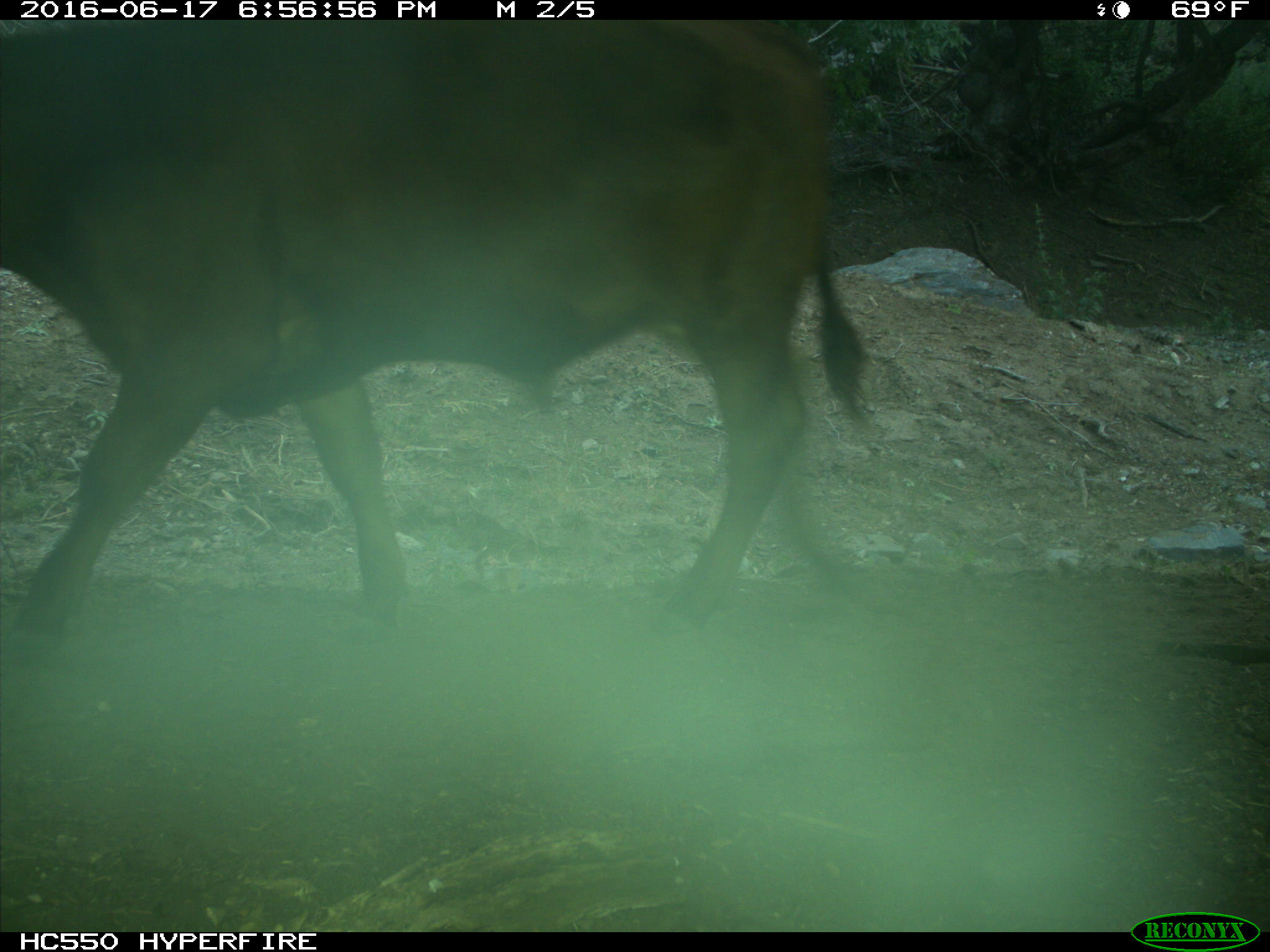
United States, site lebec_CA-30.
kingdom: Animalia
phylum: Chordata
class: Mammalia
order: Artiodactyla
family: Bovidae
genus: Bos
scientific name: Bos taurus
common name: domestic cow